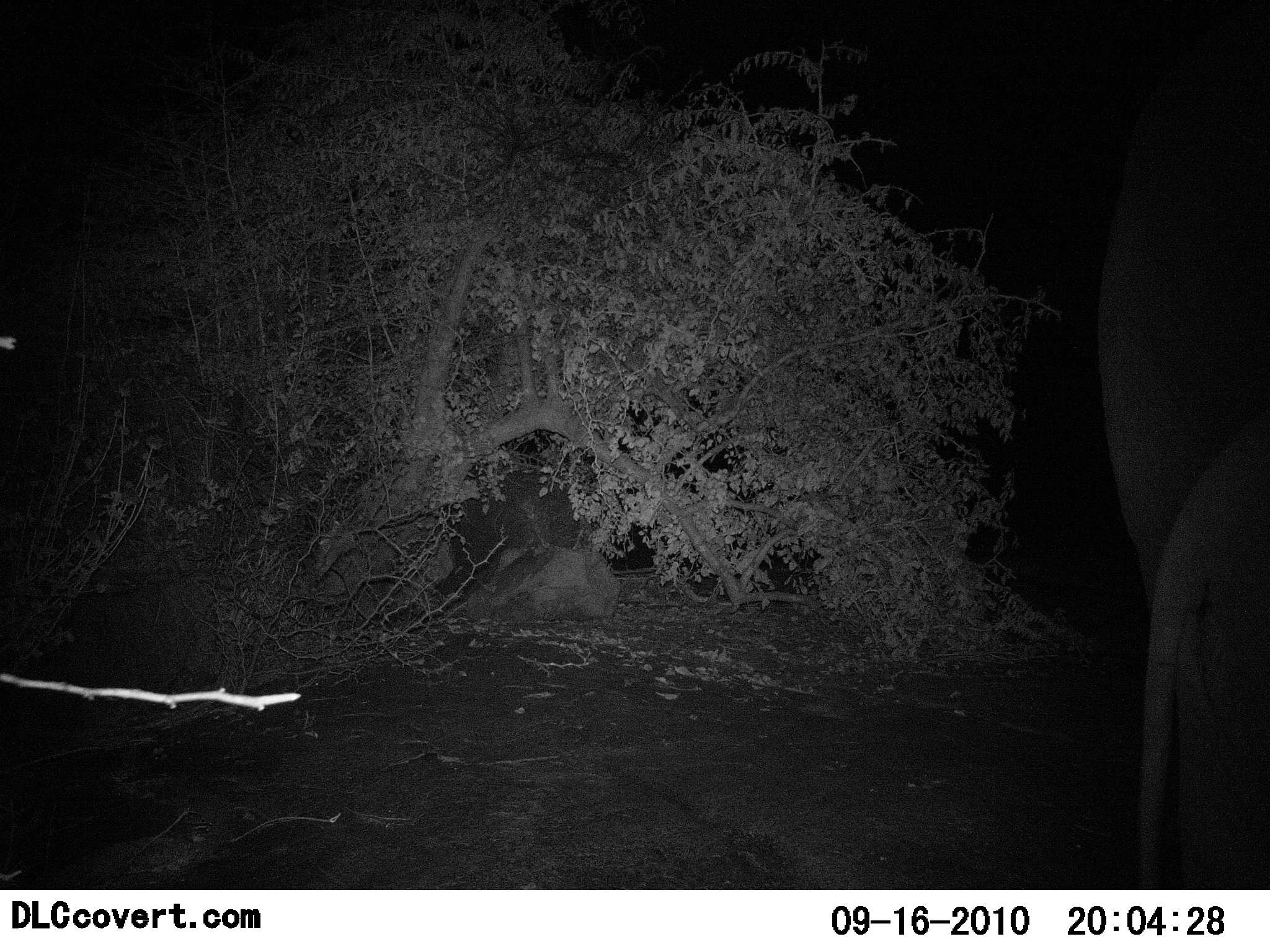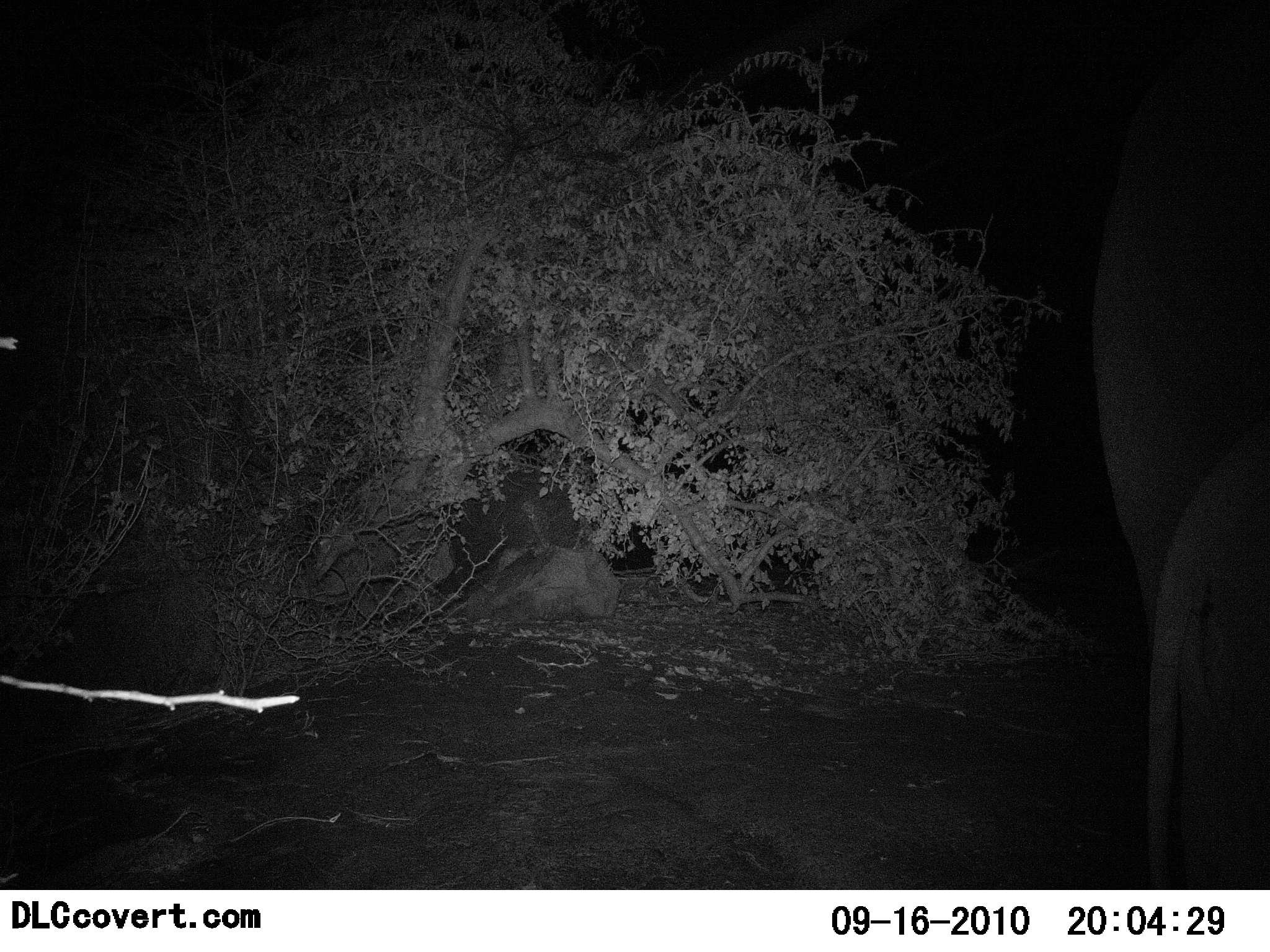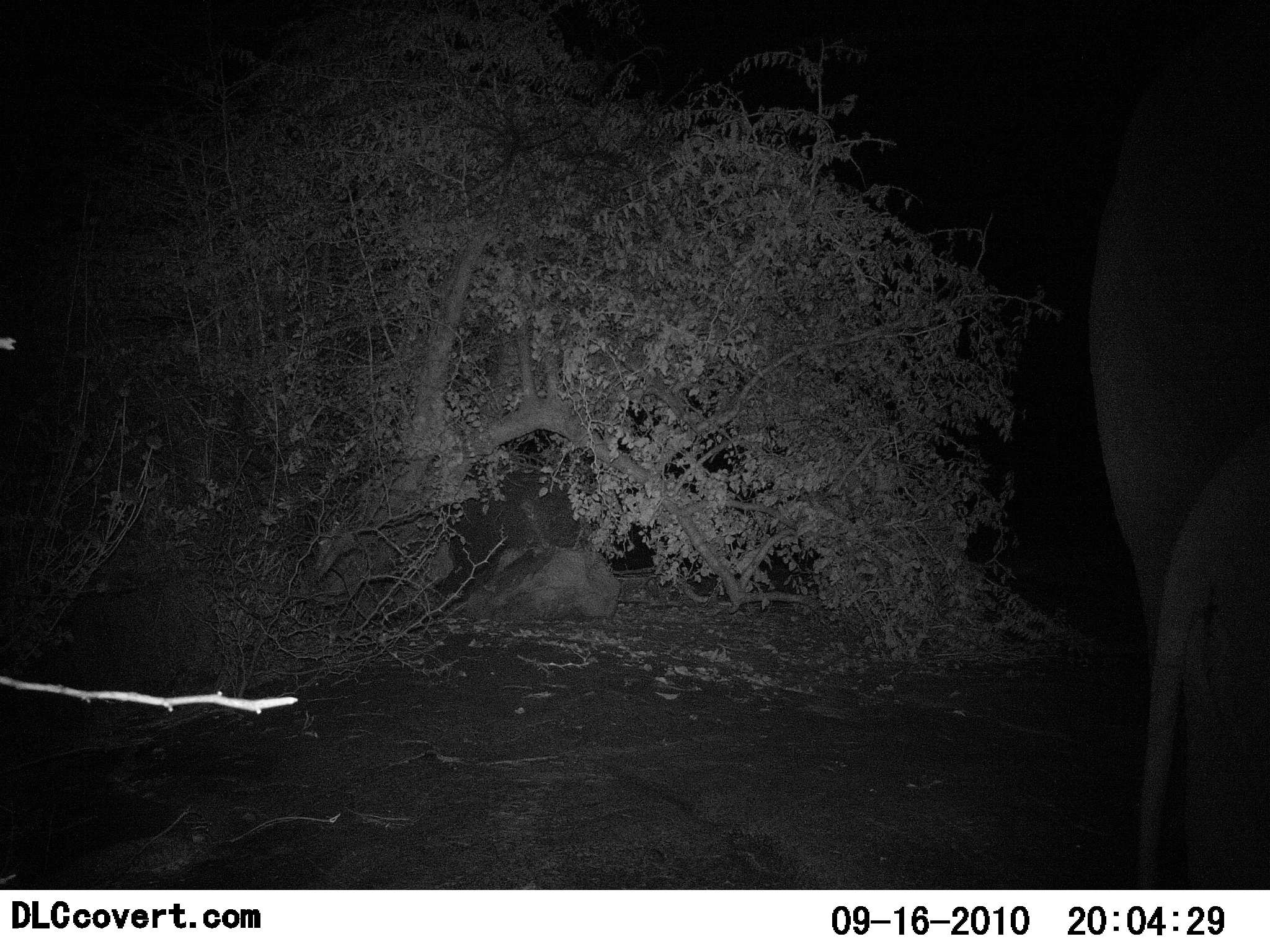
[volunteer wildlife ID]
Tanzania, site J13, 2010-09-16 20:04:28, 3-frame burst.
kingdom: Animalia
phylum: Chordata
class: Mammalia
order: Proboscidea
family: Elephantidae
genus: Loxodonta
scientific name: Loxodonta africana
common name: african bush elephant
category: elephant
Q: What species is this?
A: Elephant (african bush elephant) (Loxodonta africana).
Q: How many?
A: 2.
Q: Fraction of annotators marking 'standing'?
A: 73%.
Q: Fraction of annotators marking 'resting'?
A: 0%.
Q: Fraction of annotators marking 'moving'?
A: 27%.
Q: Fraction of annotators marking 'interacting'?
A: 0%.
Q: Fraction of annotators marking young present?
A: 55%.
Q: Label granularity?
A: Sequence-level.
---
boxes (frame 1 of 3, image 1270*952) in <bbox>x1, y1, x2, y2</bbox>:
animal: <bbox>1079, 1, 1270, 839</bbox>; <bbox>1133, 402, 1270, 891</bbox>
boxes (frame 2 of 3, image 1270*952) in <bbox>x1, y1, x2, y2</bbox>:
animal: <bbox>1087, 18, 1270, 840</bbox>; <bbox>1143, 434, 1268, 890</bbox>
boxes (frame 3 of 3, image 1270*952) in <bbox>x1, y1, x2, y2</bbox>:
animal: <bbox>1087, 2, 1270, 815</bbox>; <bbox>1139, 454, 1270, 889</bbox>